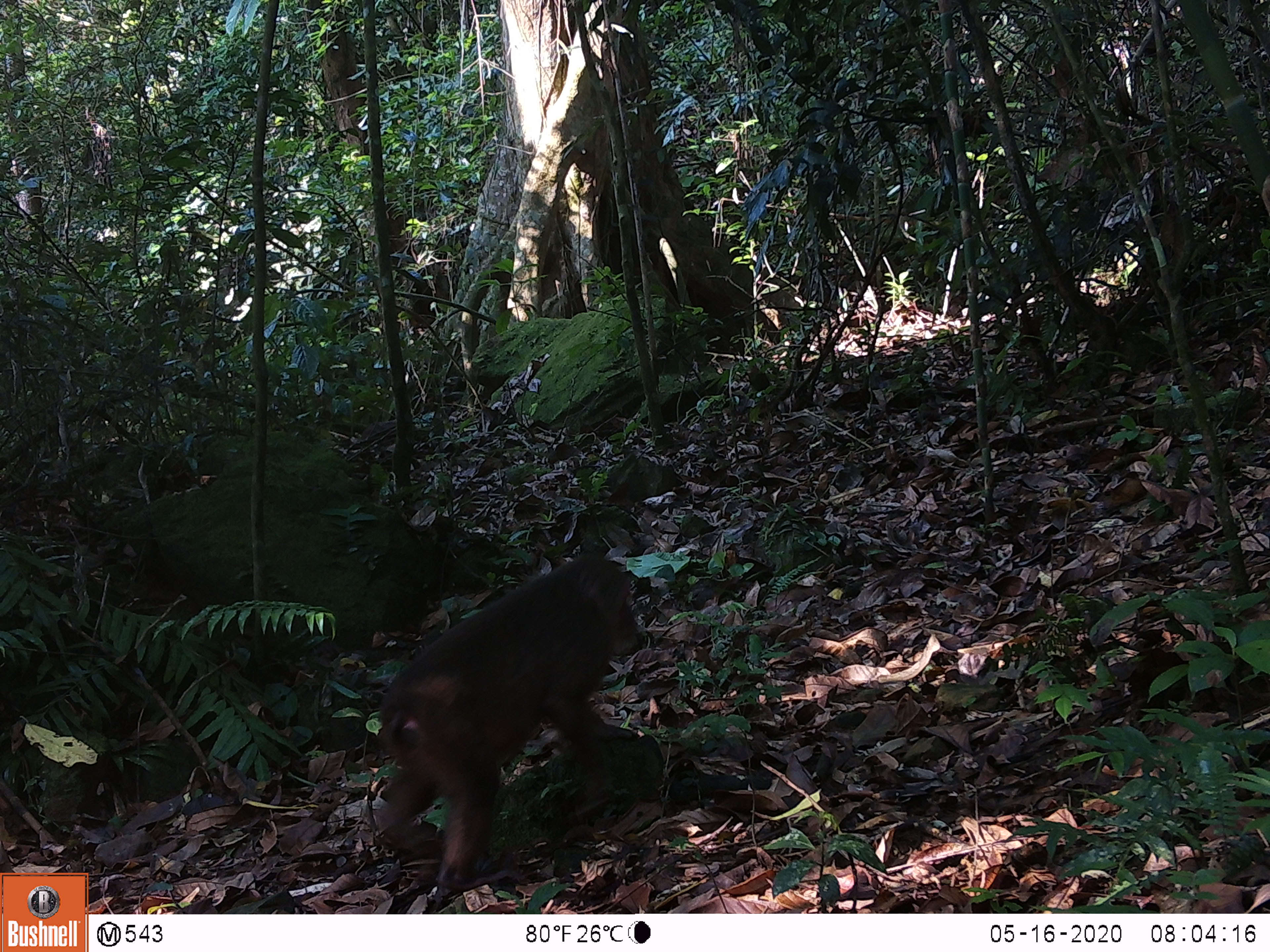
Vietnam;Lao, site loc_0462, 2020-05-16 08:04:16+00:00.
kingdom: Animalia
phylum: Chordata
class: Mammalia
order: Primates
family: Cercopithecidae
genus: Macaca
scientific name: Macaca arctoides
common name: stump-tailed macaque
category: stump tailed macaque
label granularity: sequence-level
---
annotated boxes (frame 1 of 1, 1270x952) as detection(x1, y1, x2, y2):
stump tailed macaque: detection(372, 552, 648, 893)